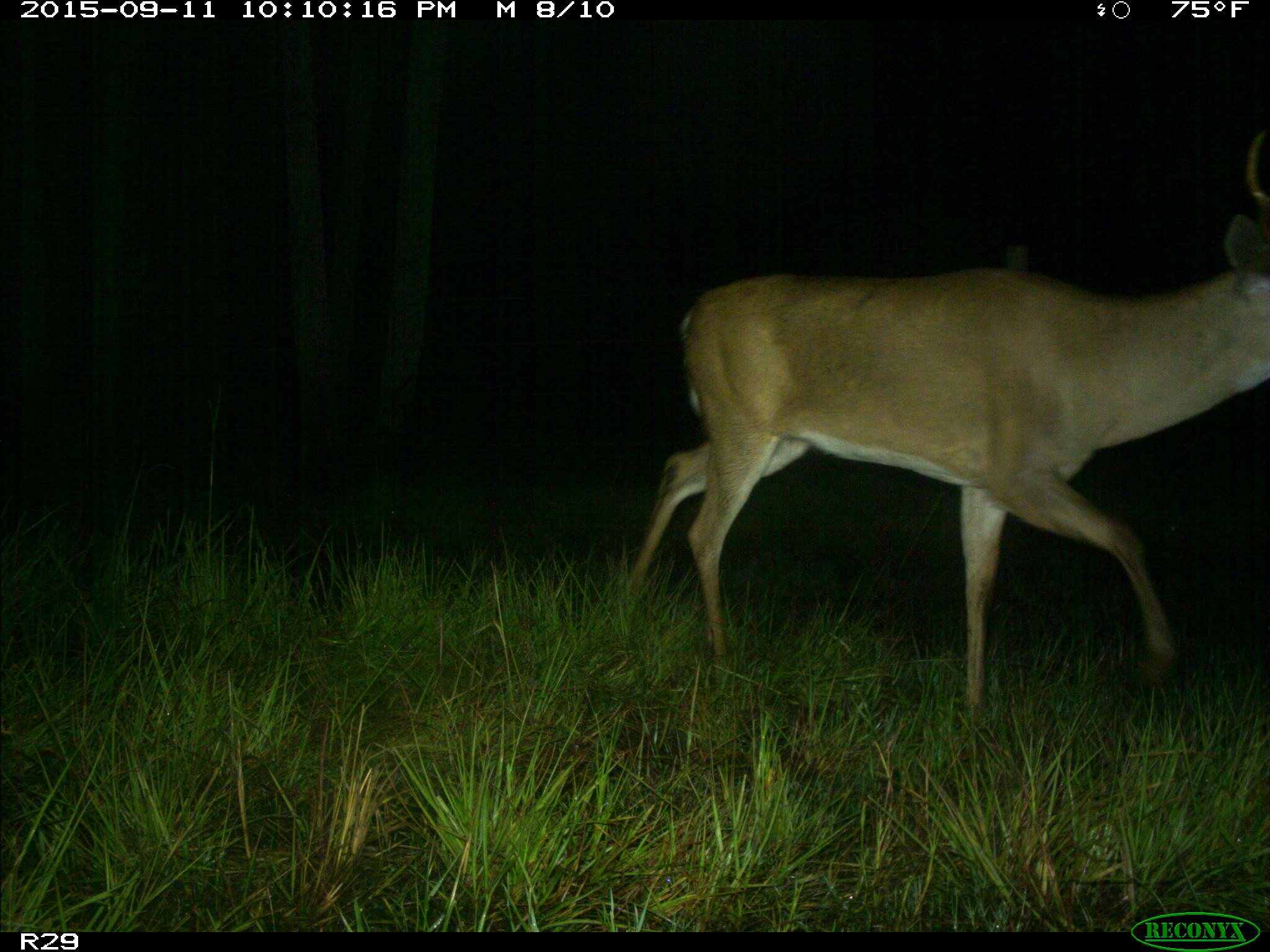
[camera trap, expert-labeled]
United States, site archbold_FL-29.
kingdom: Animalia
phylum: Chordata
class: Mammalia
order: Artiodactyla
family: Cervidae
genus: Odocoileus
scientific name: Odocoileus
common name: deer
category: unidentified deer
Unidentified deer (deer) (Odocoileus).